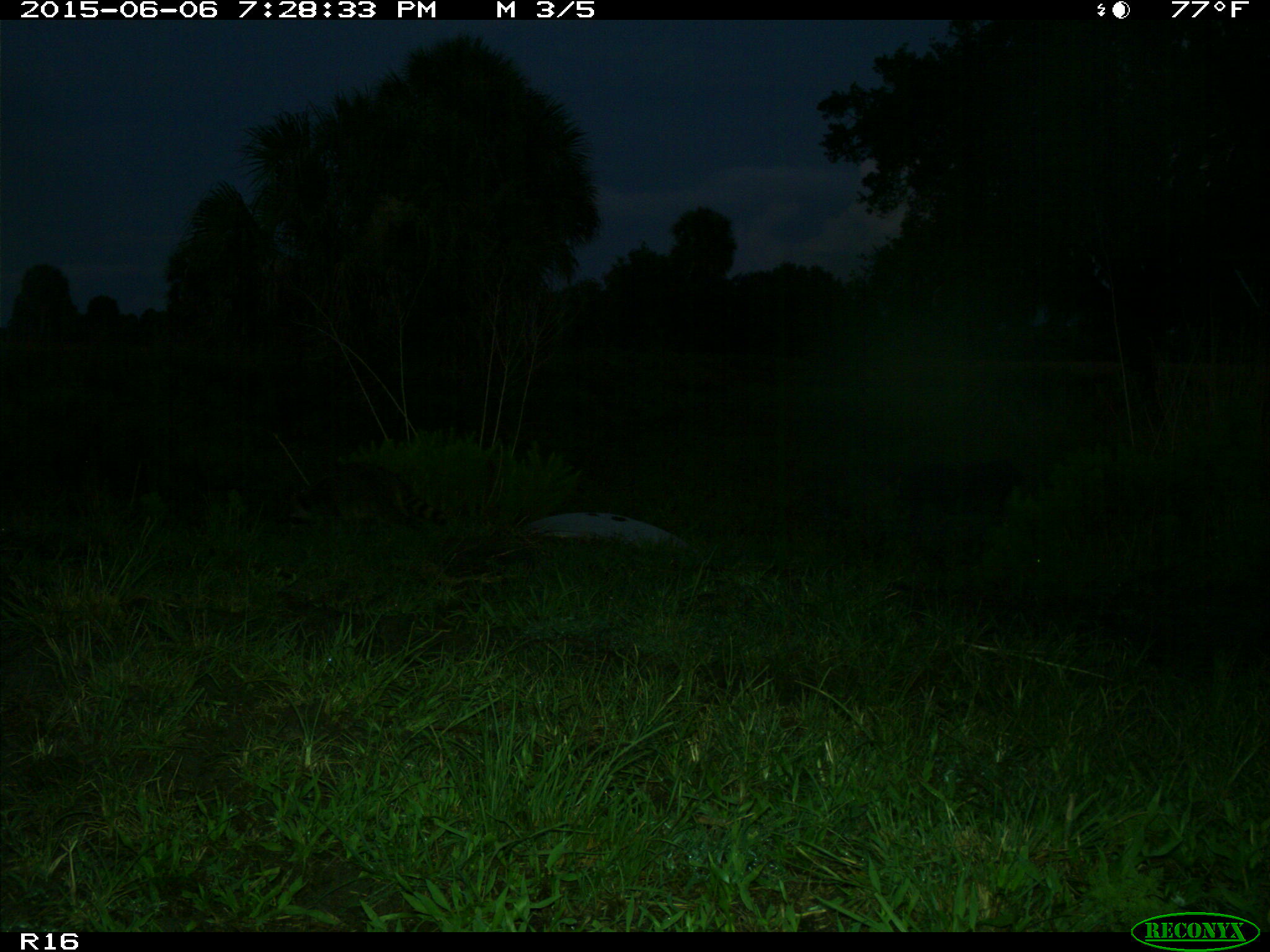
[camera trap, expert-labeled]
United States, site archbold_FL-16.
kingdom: Animalia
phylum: Chordata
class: Mammalia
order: Carnivora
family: Procyonidae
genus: Procyon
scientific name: Procyon lotor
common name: common raccoon